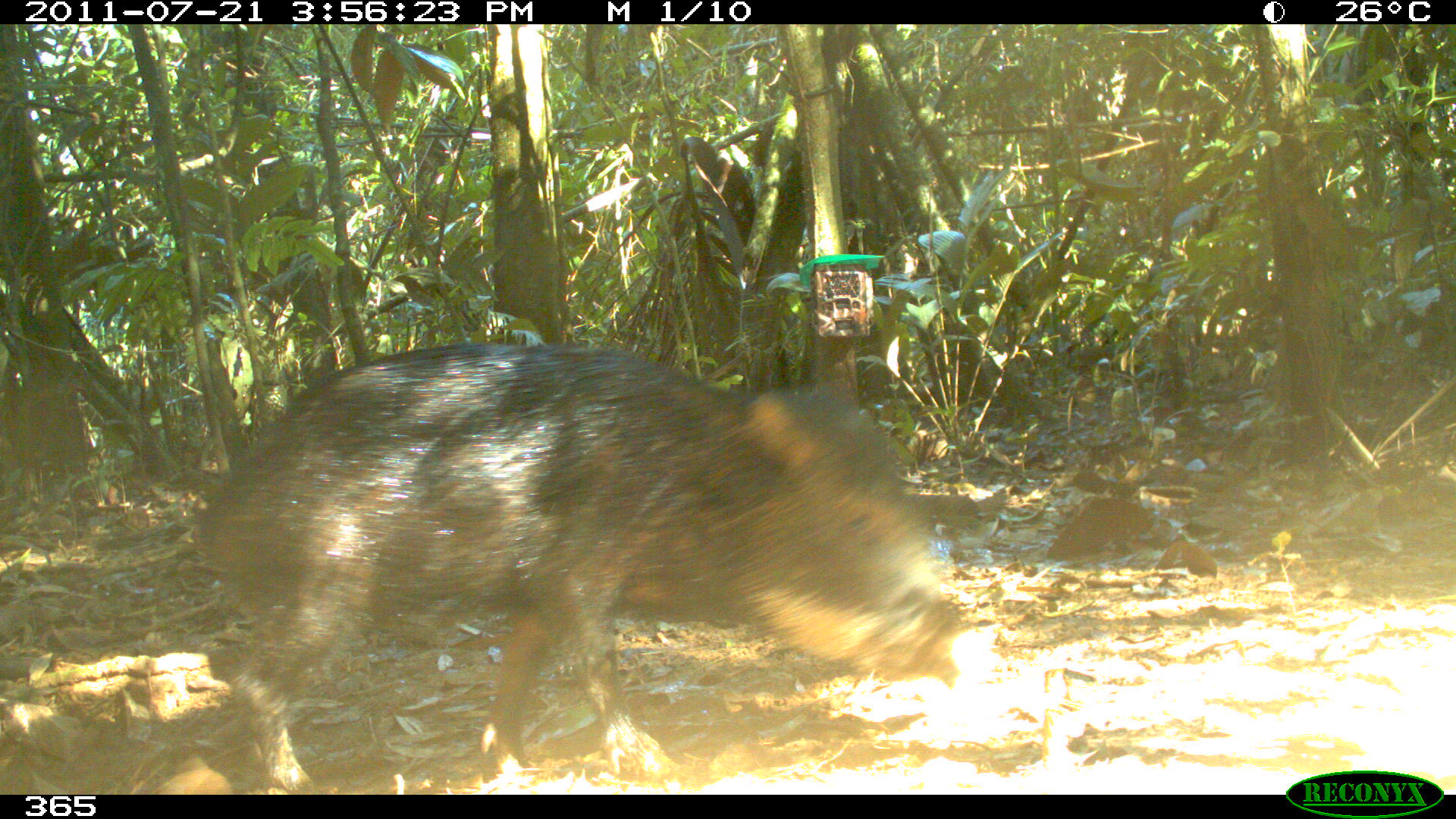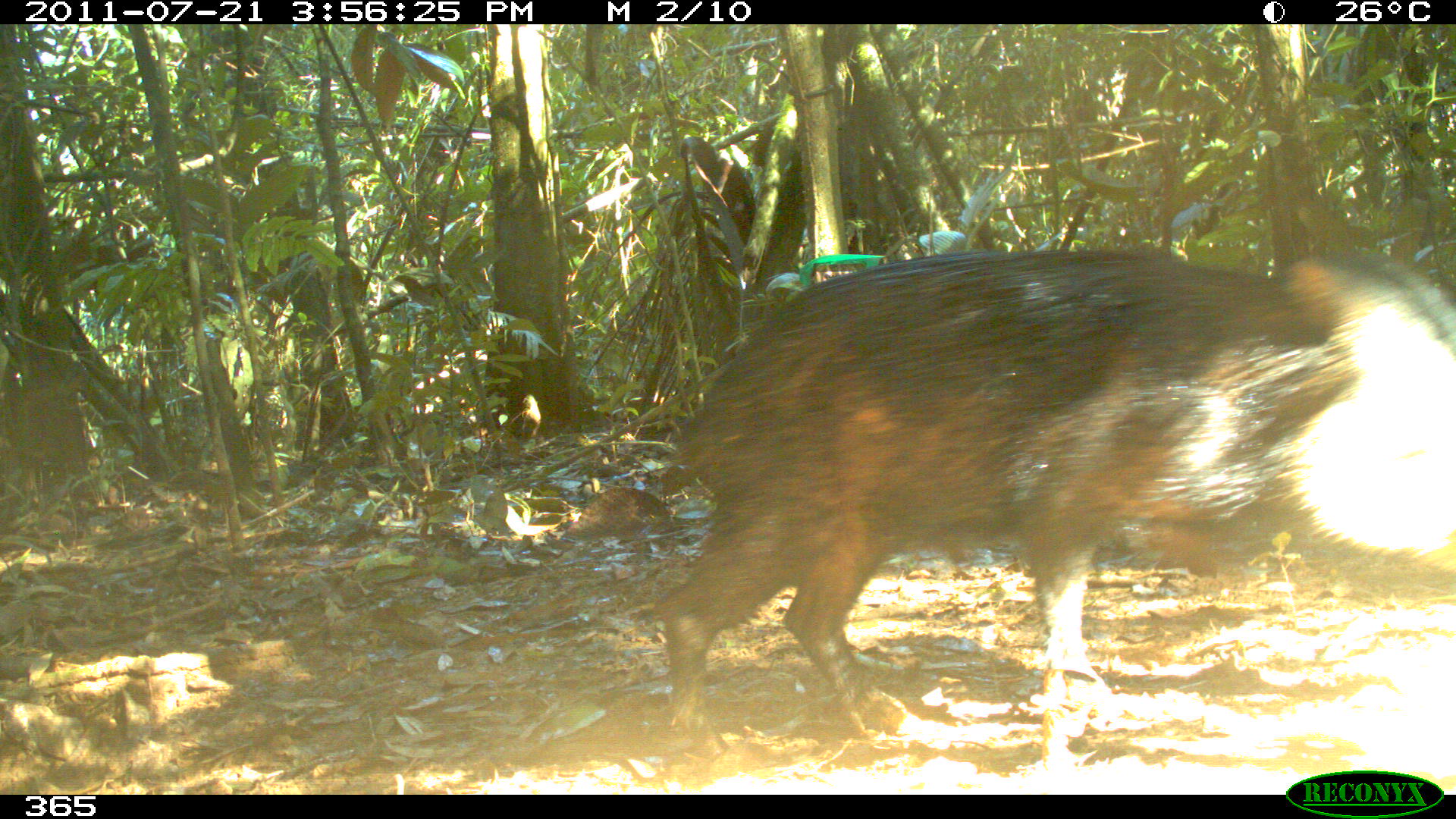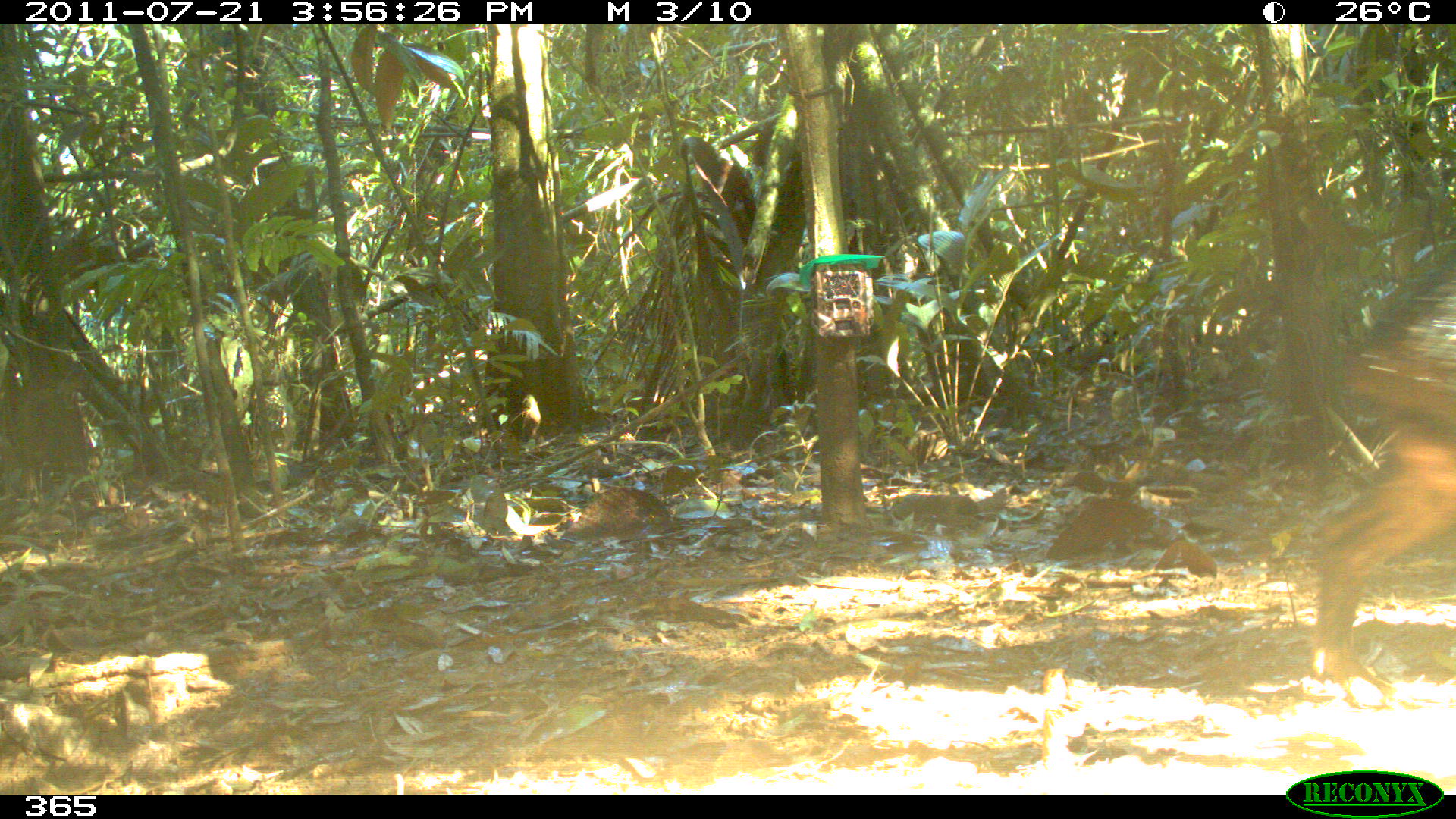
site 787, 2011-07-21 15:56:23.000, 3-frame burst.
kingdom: Animalia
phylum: Chordata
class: Mammalia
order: Artiodactyla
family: Tayassuidae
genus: Tayassu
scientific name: Tayassu pecari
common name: white-lipped peccary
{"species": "Tayassu pecari (white-lipped peccary)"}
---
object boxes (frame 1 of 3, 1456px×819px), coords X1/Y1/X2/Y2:
tayassu pecari: 200/346/985/794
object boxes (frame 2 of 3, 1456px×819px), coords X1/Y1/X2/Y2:
tayassu pecari: 654/250/1454/737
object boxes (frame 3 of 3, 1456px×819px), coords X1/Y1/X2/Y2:
tayassu pecari: 1313/267/1455/707